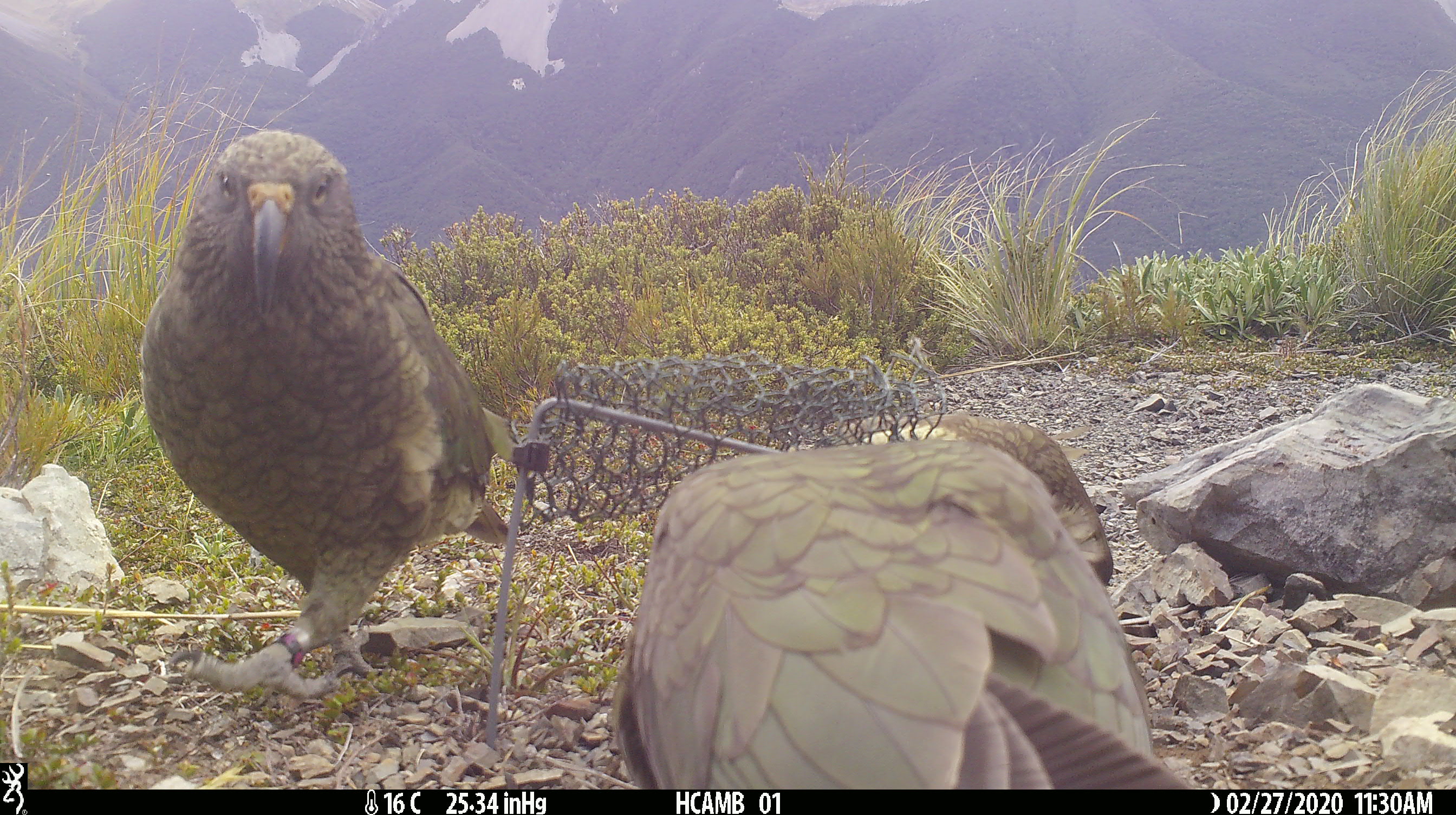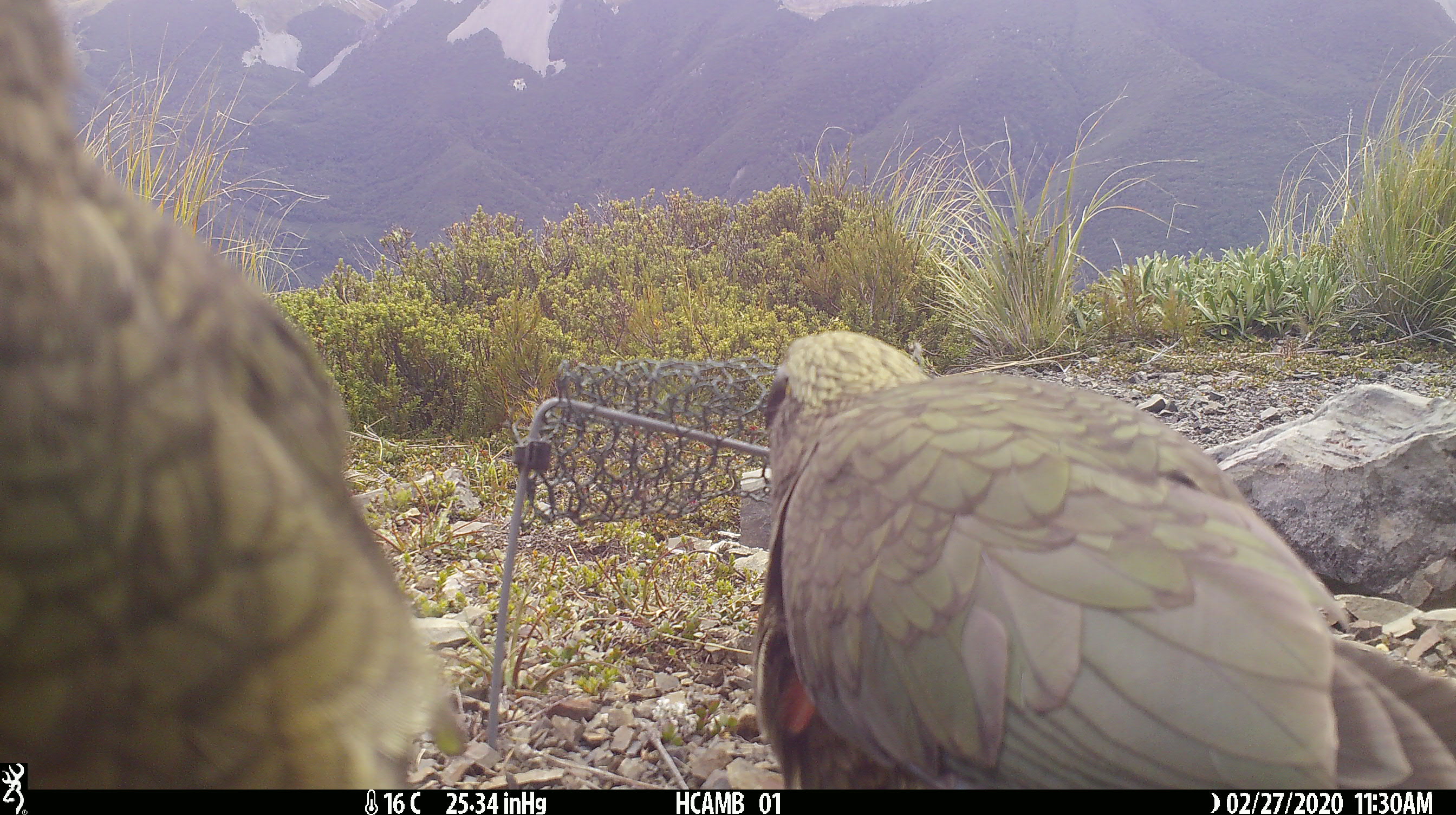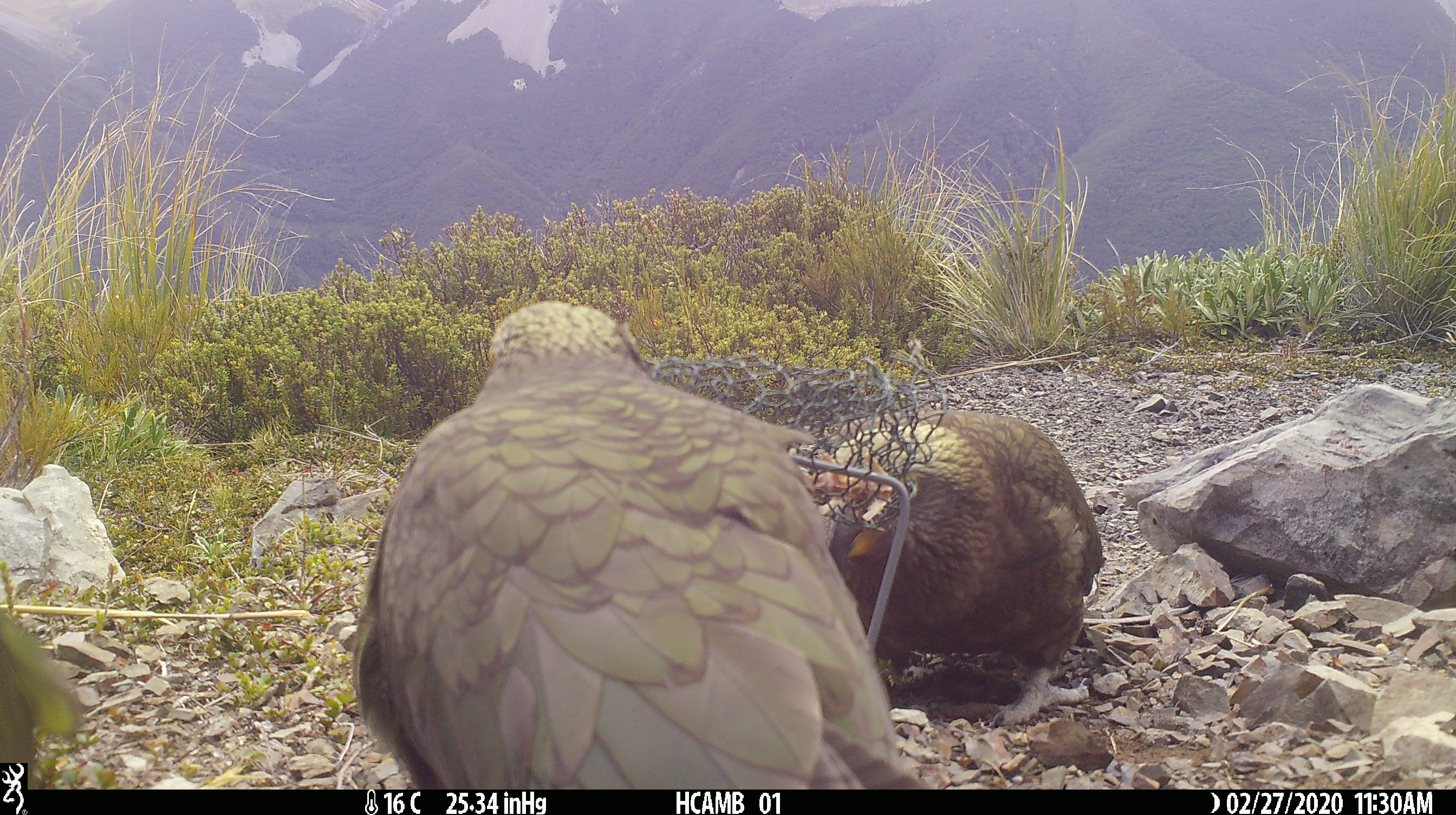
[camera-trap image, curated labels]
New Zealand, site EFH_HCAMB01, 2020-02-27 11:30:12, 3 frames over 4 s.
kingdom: Animalia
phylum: Chordata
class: Aves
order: Psittaciformes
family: Strigopidae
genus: Nestor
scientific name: Nestor notabilis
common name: kea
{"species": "kea (Nestor notabilis)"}